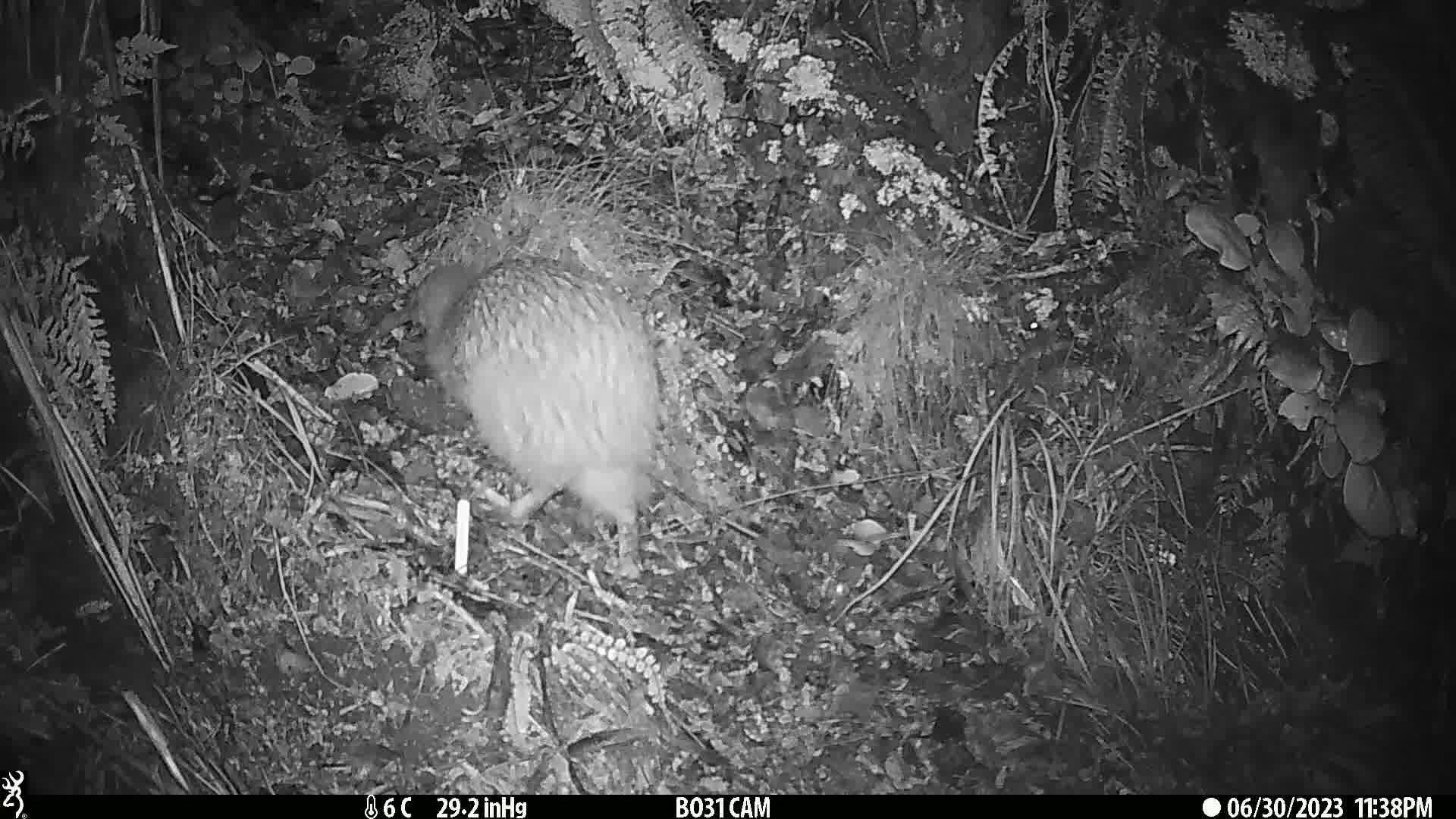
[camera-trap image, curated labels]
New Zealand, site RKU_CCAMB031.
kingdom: Animalia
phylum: Chordata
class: Aves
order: Apterygiformes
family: Apterygidae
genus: Apteryx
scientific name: Apteryx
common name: kiwi